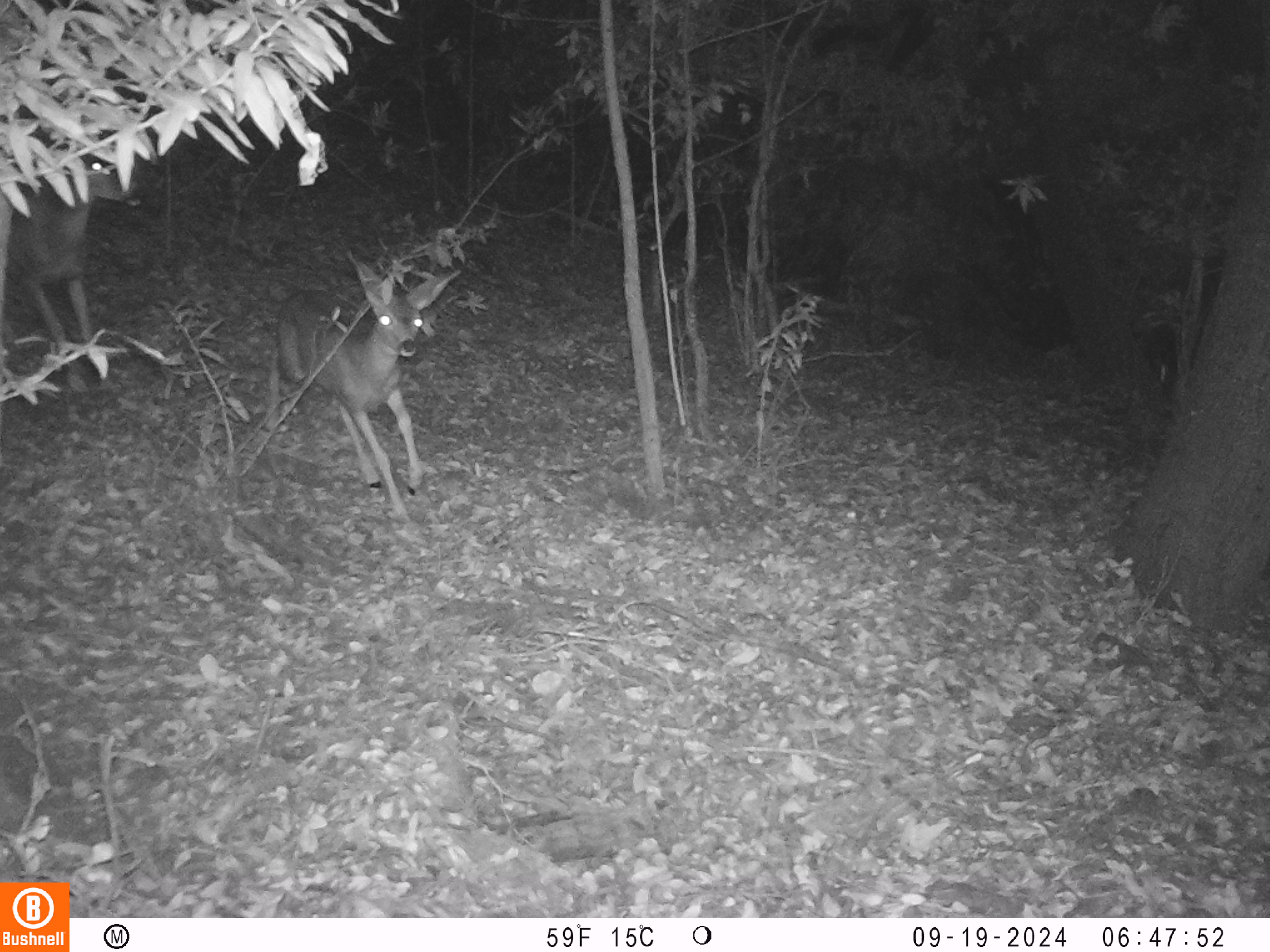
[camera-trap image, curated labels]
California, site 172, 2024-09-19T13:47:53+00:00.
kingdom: Animalia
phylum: Chordata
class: Mammalia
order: Artiodactyla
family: Cervidae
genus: Odocoileus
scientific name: Odocoileus hemionus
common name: mule deer